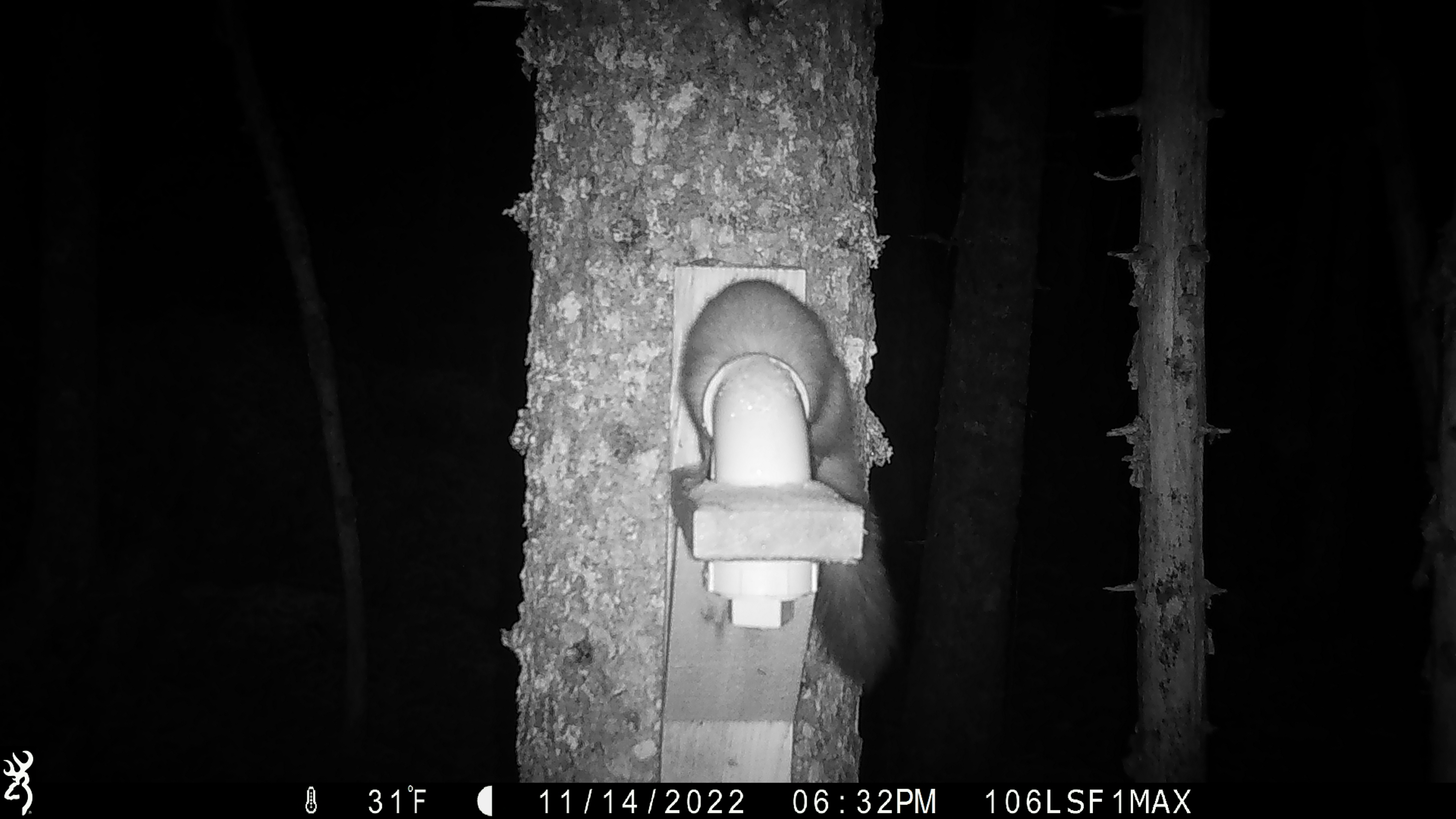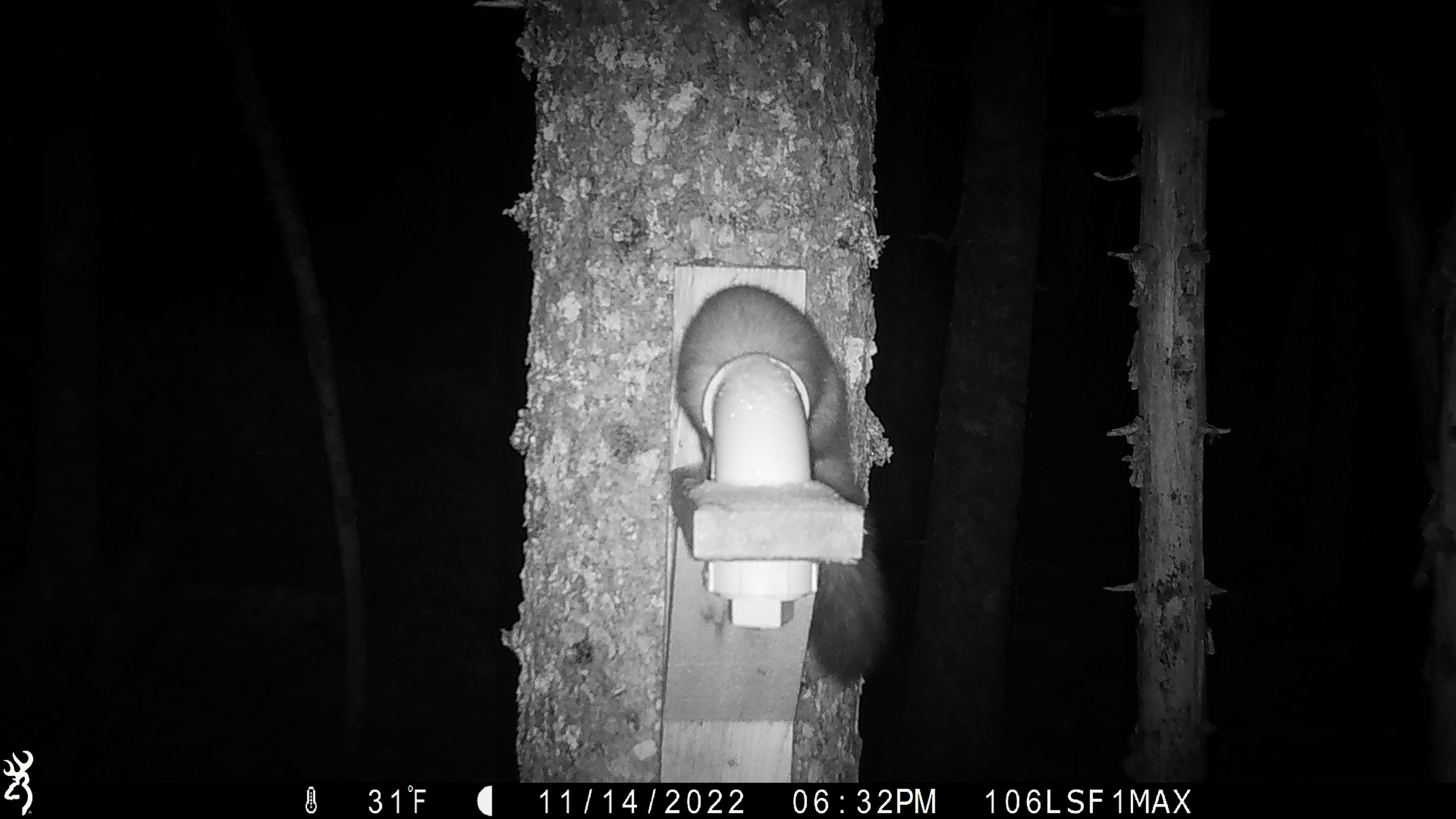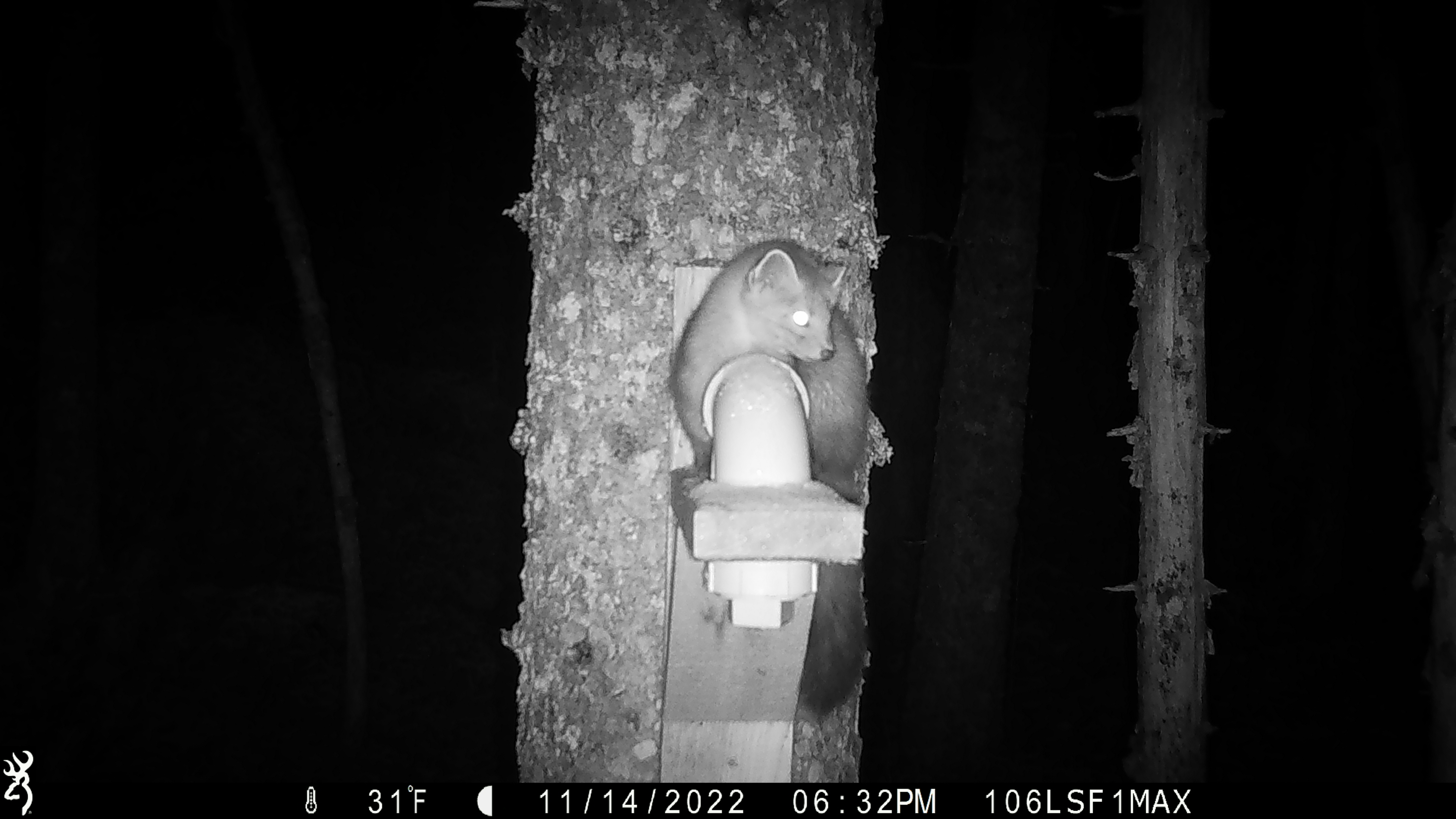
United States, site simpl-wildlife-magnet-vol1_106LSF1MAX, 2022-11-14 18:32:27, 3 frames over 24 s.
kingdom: Animalia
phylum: Chordata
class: Mammalia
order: Carnivora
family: Mustelidae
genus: Martes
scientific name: Martes americana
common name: american marten